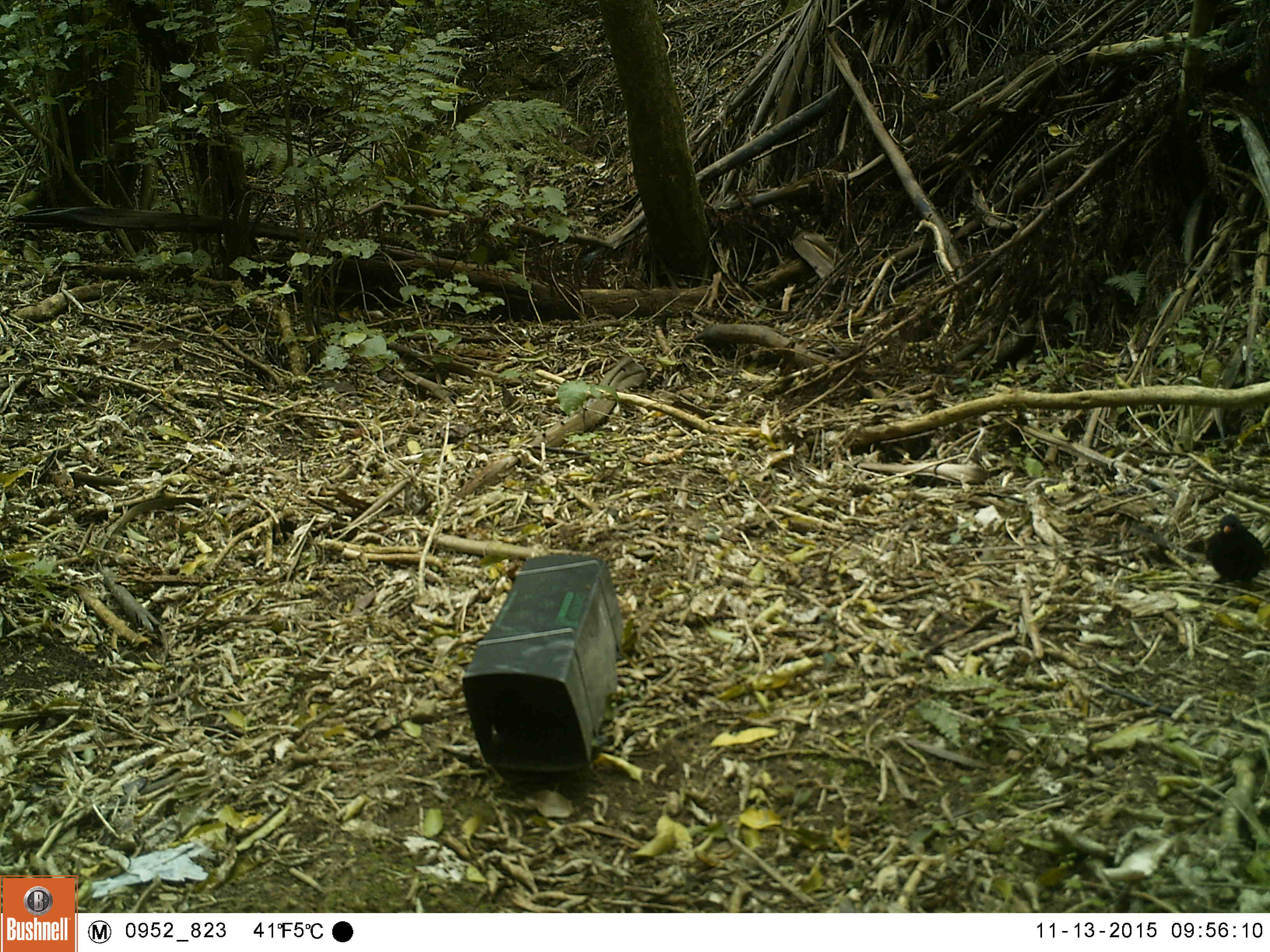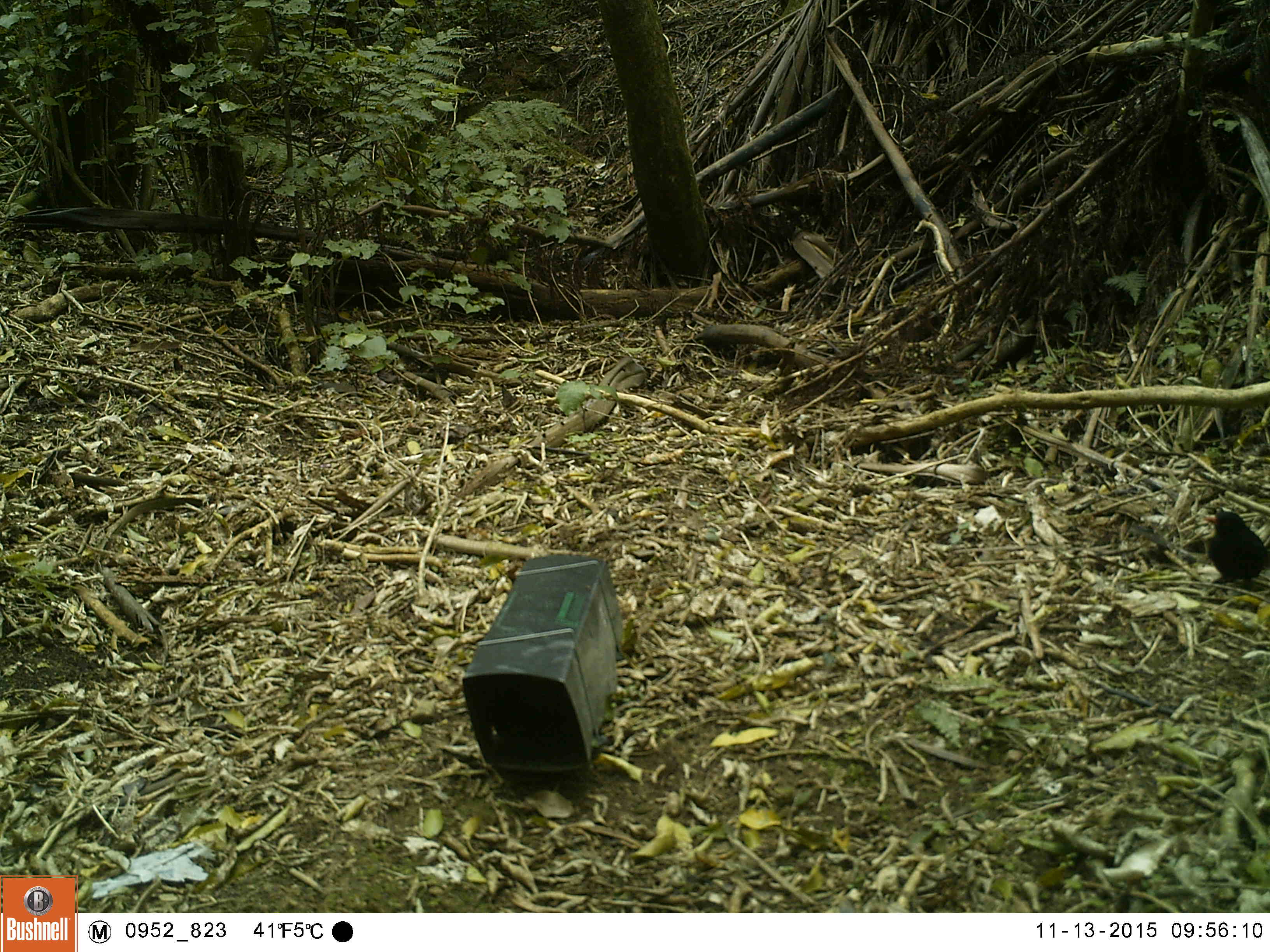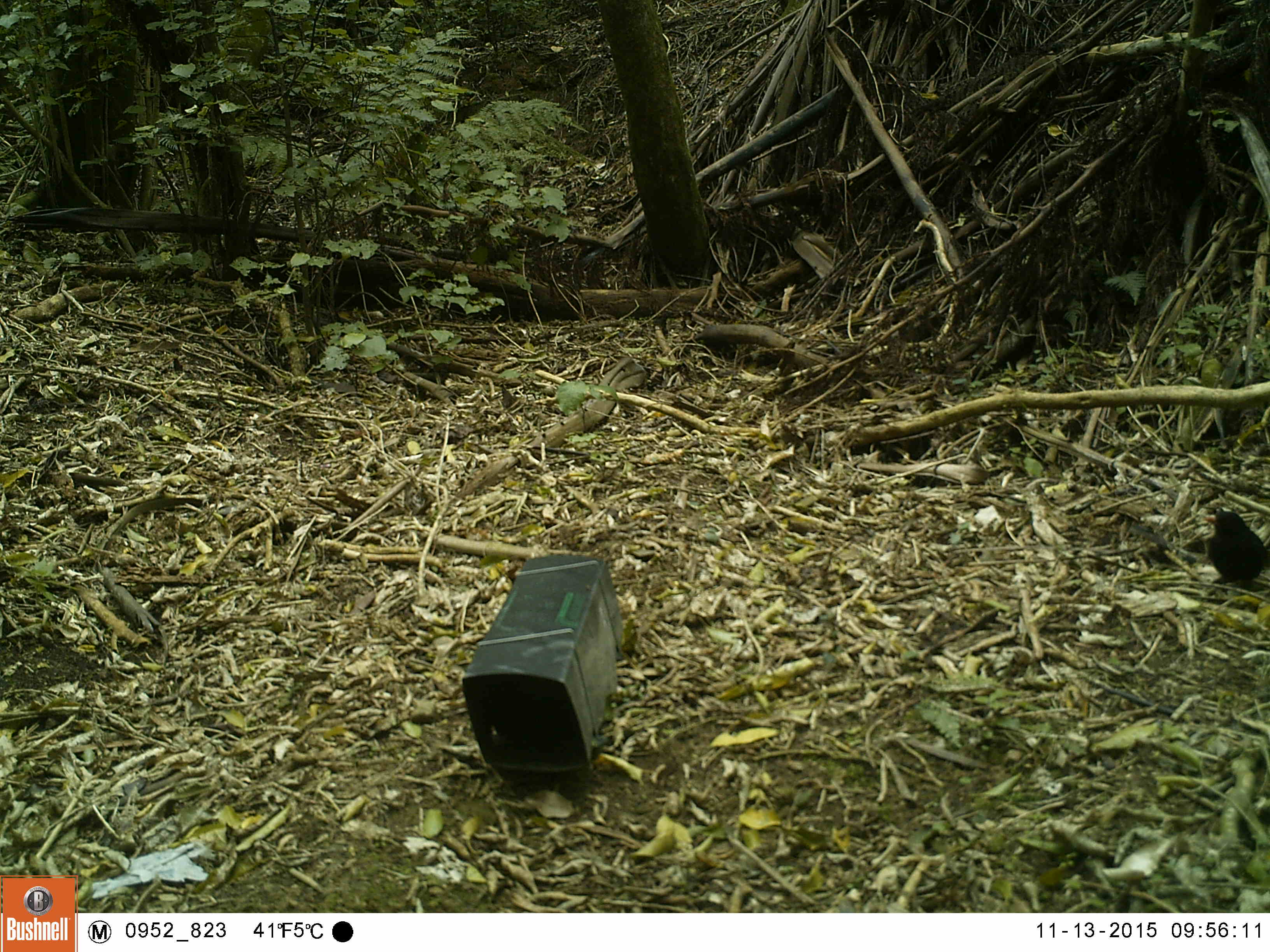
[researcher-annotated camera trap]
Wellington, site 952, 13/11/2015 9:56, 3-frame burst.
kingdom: Animalia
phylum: Chordata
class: Aves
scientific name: Aves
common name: bird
Bird (Aves).